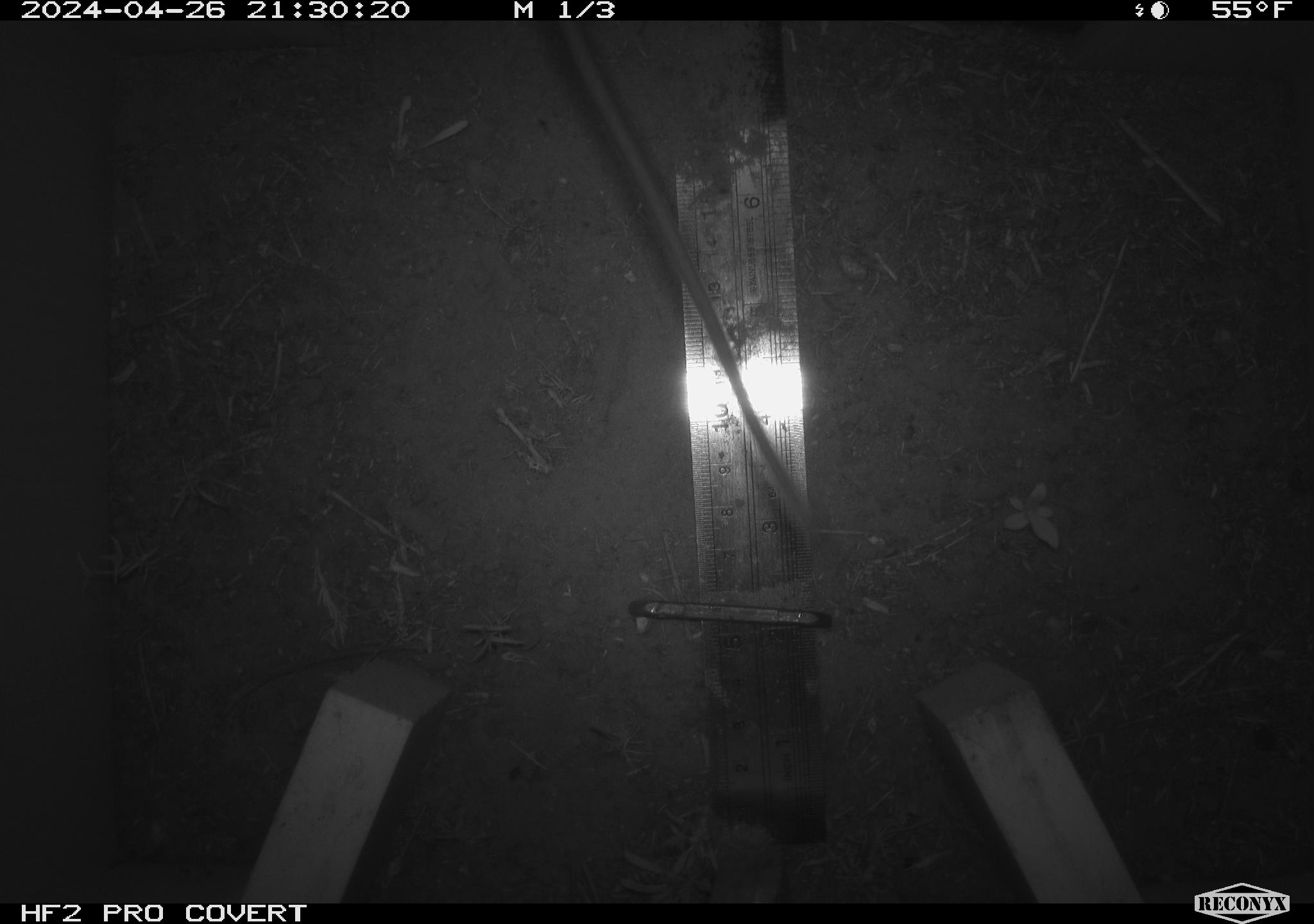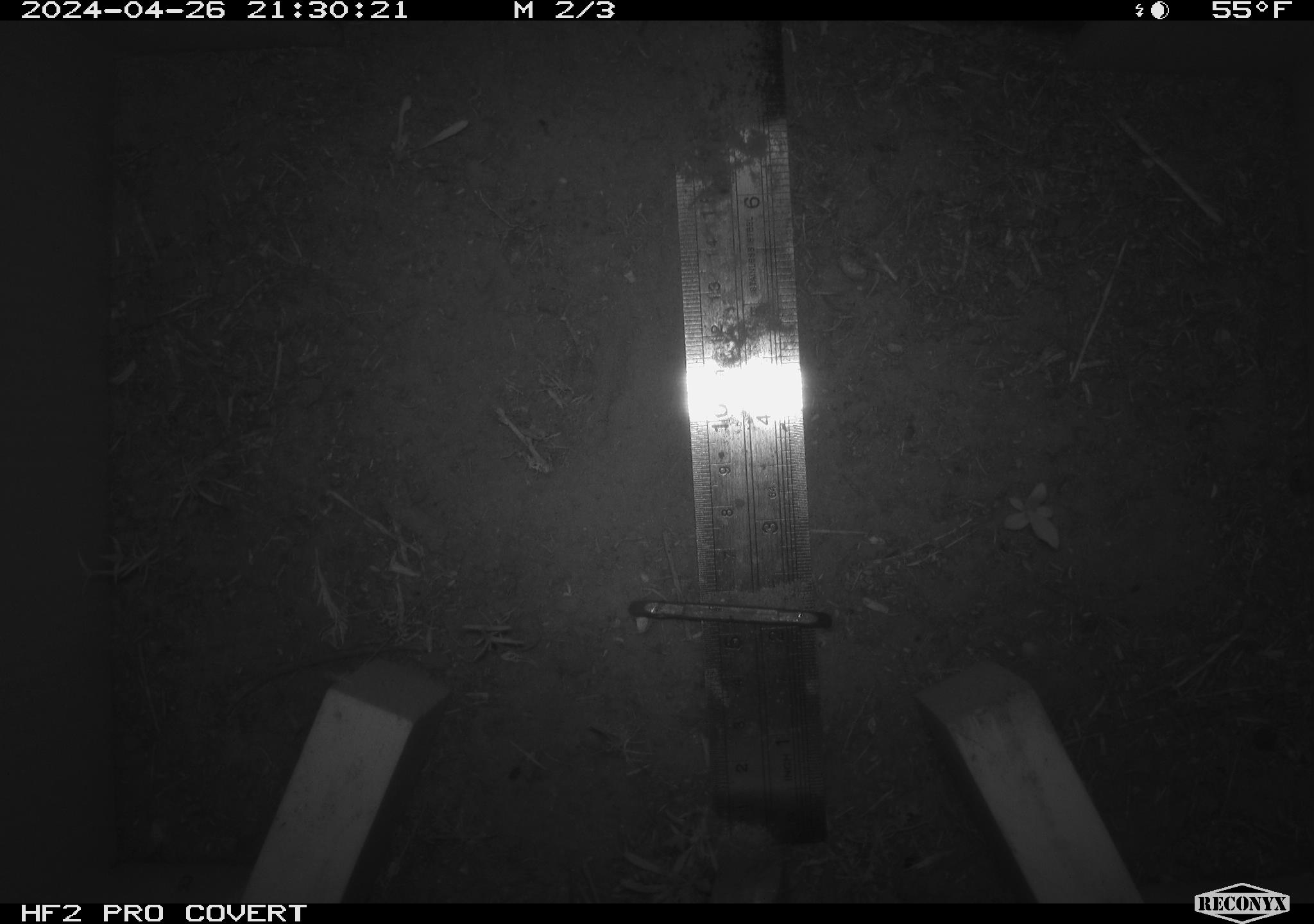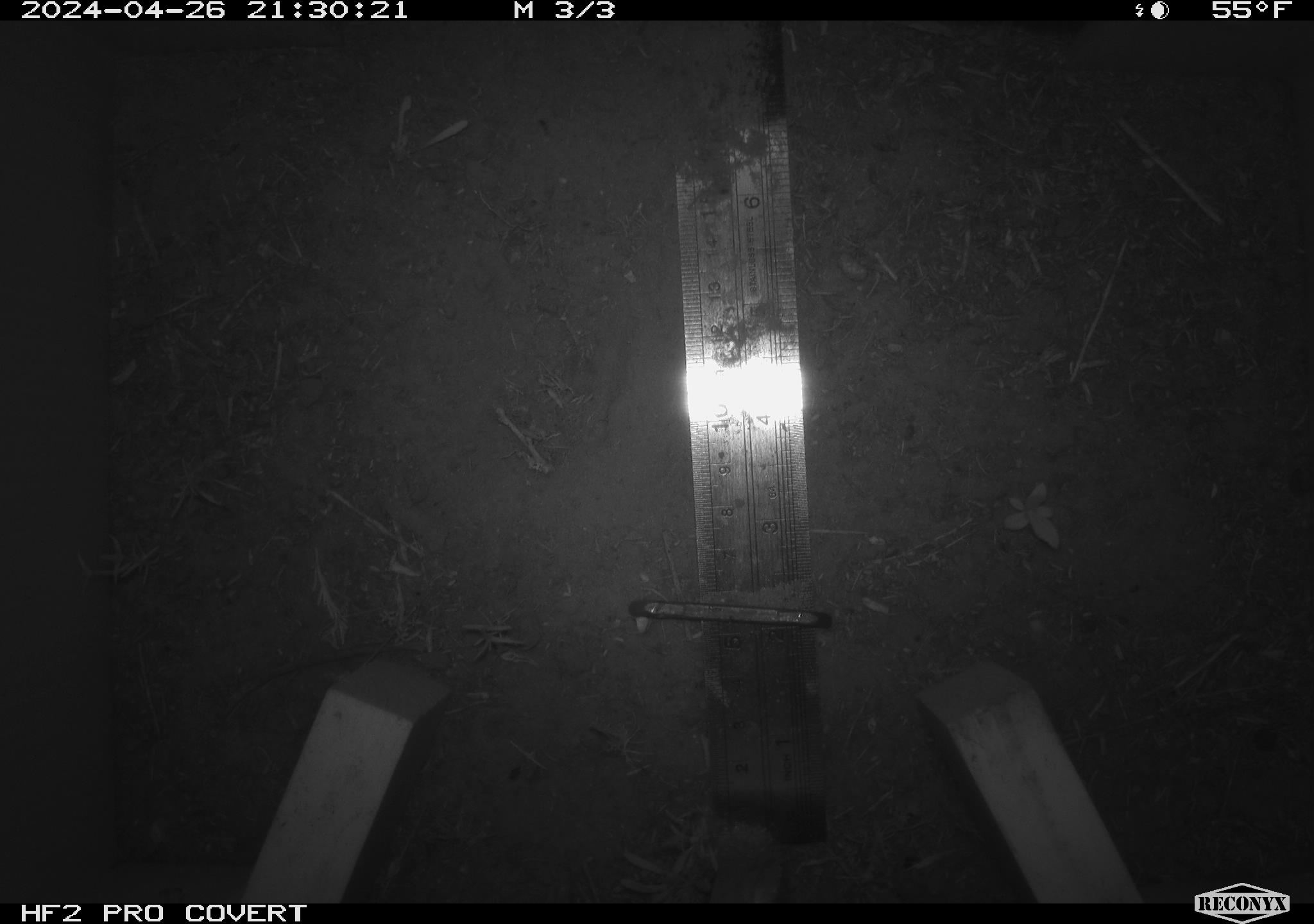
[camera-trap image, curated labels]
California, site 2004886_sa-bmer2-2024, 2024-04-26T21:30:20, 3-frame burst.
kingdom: Animalia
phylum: Chordata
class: Mammalia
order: Rodentia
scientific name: Rodentia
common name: mouse species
Mouse species (Rodentia).